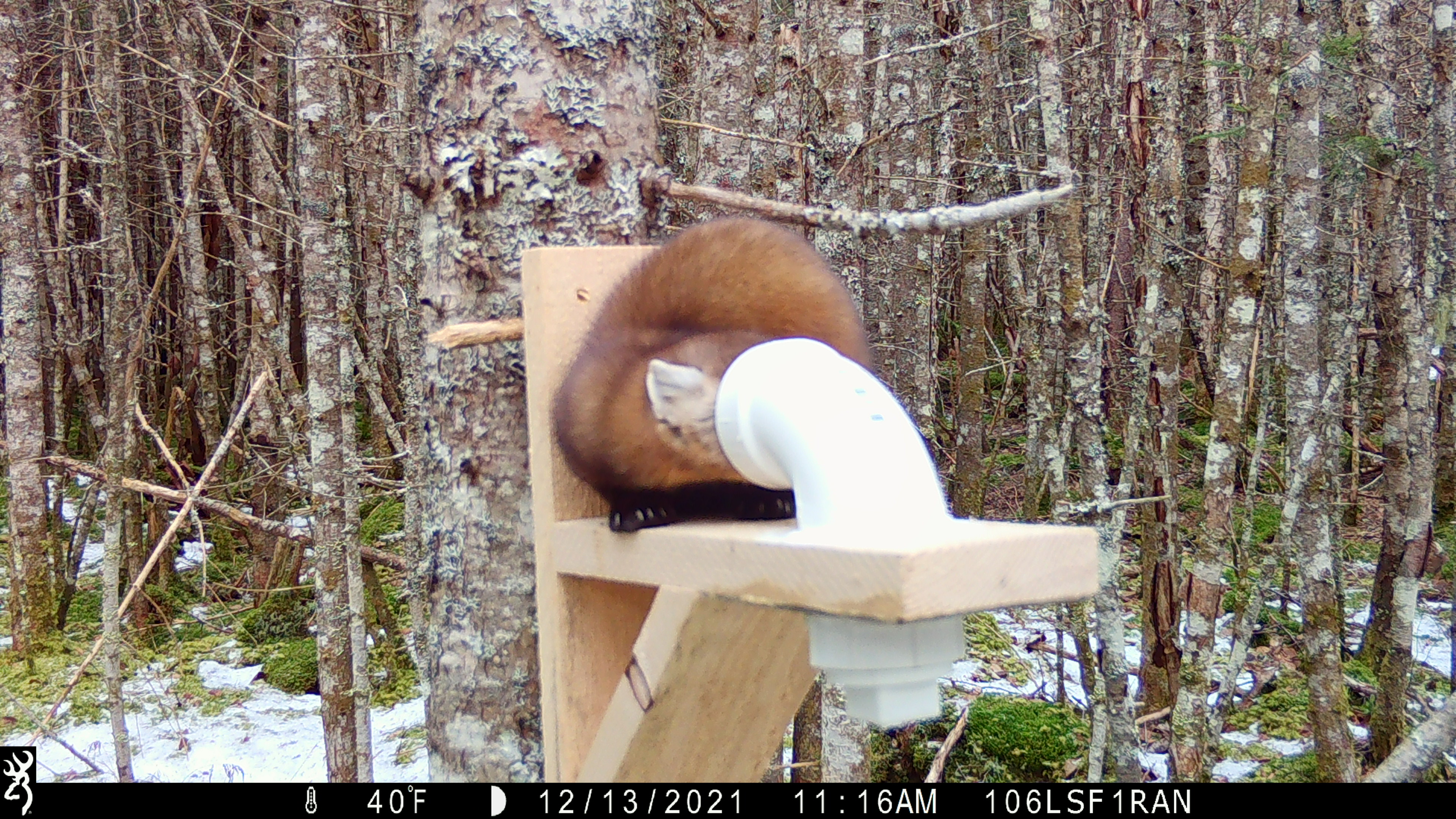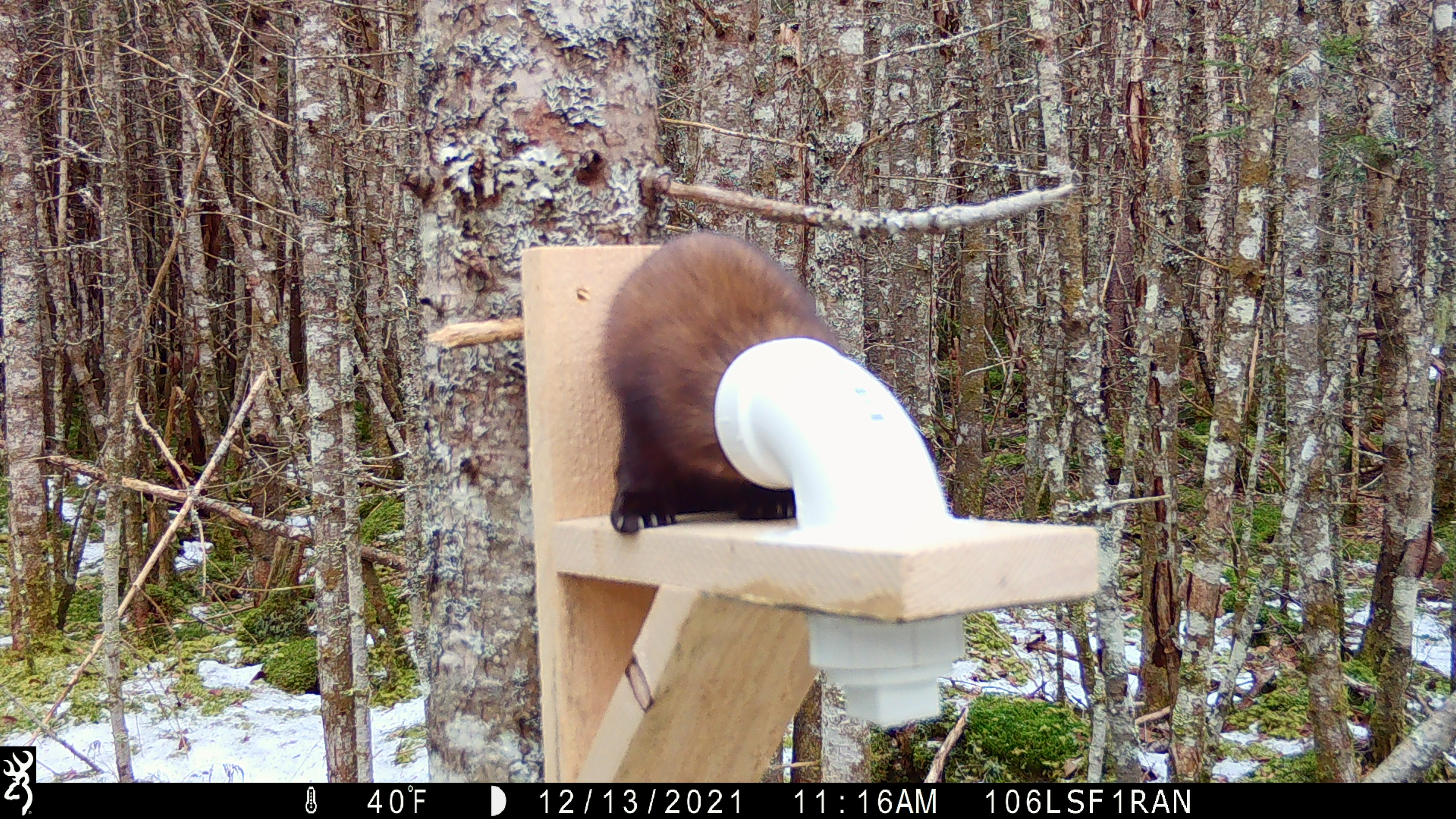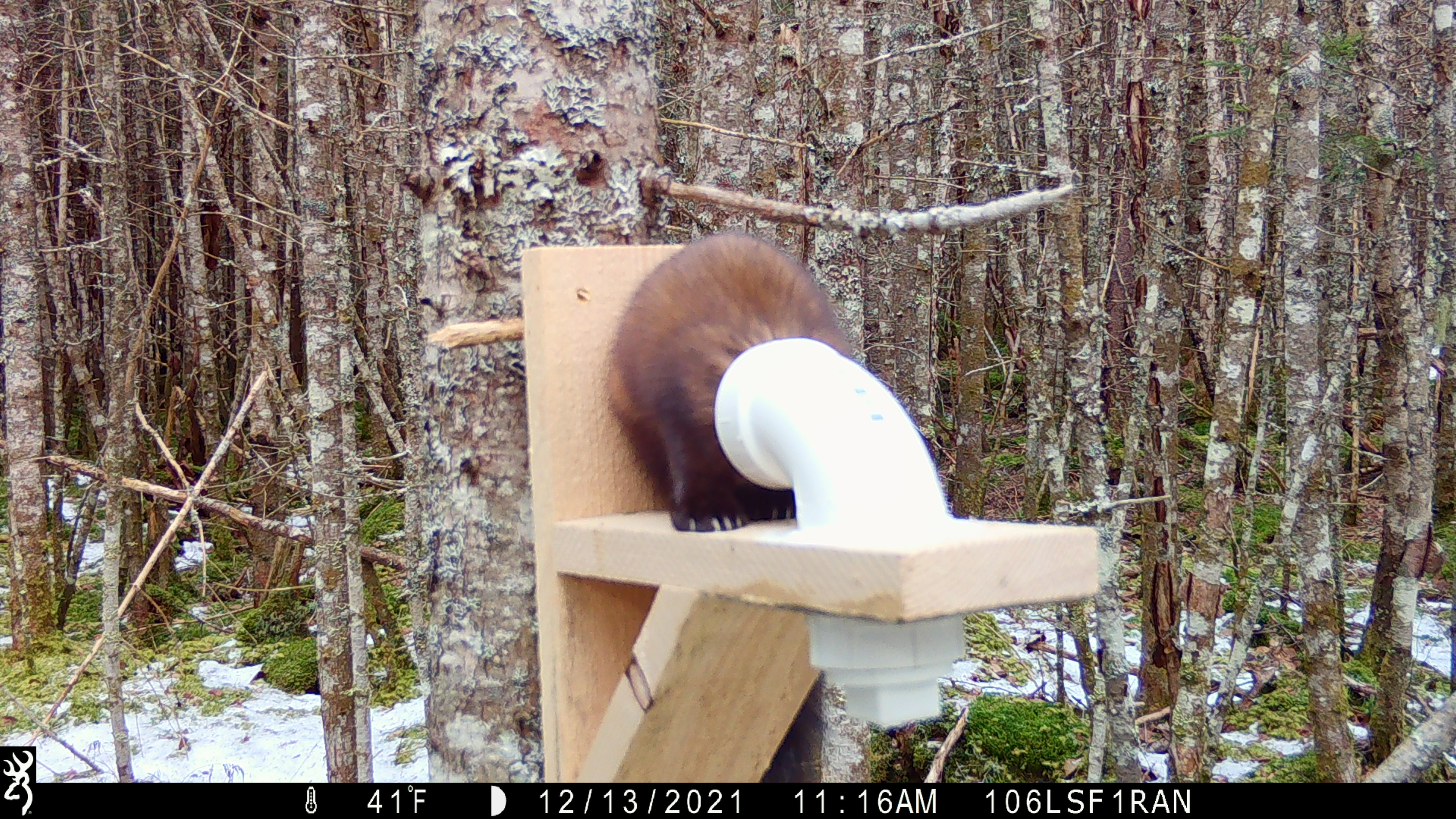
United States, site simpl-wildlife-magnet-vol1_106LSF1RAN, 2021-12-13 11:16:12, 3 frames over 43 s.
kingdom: Animalia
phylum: Chordata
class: Mammalia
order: Carnivora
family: Mustelidae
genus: Martes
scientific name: Martes americana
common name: american marten